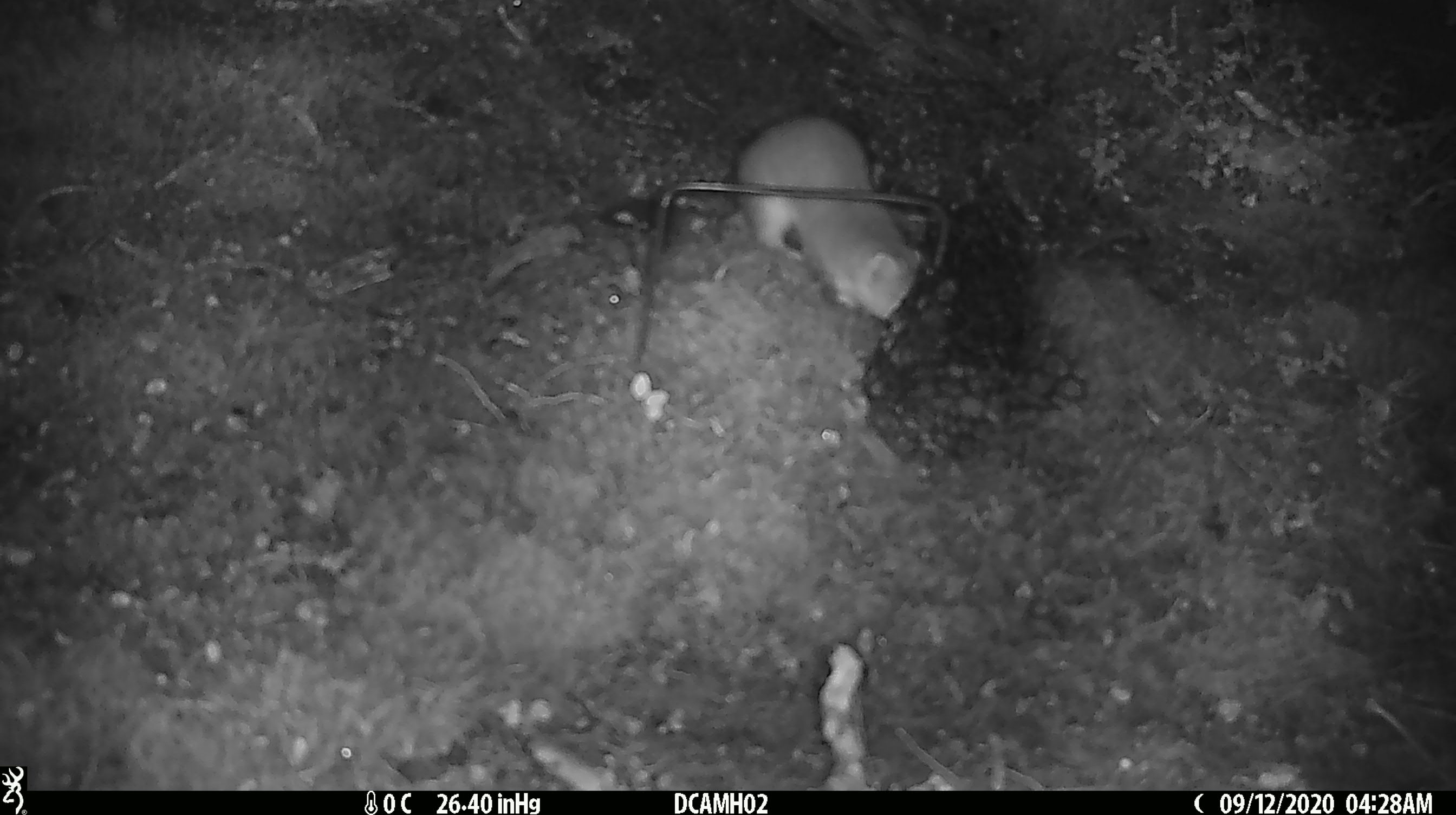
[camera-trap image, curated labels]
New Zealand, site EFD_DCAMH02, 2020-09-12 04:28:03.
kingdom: Animalia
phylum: Chordata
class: Mammalia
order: Carnivora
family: Mustelidae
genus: Mustela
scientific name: Mustela erminea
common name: stoat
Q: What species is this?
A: Stoat (Mustela erminea).